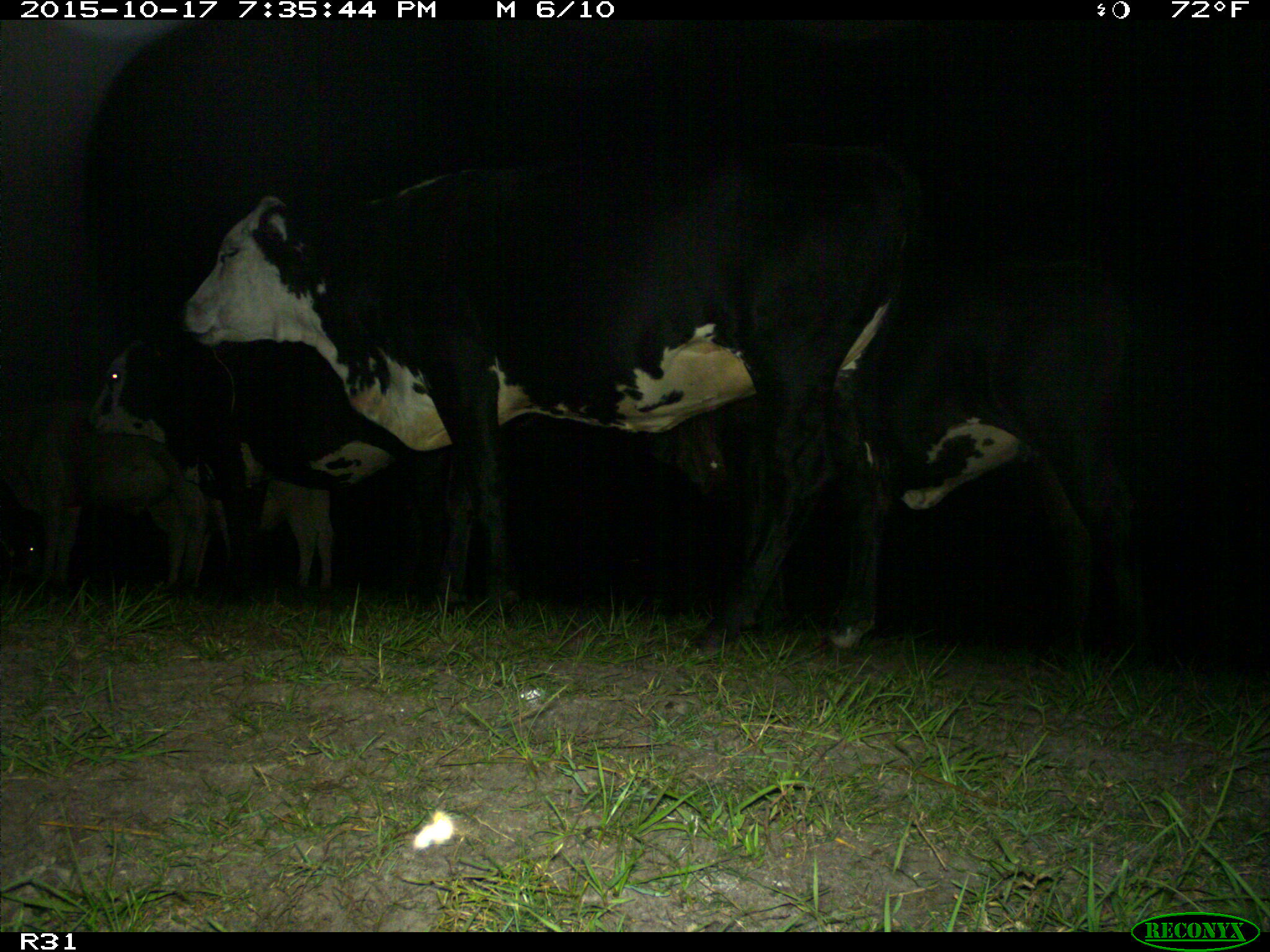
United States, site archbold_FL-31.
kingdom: Animalia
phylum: Chordata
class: Mammalia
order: Artiodactyla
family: Bovidae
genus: Bos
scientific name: Bos taurus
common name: domestic cow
Bos taurus (domestic cow).